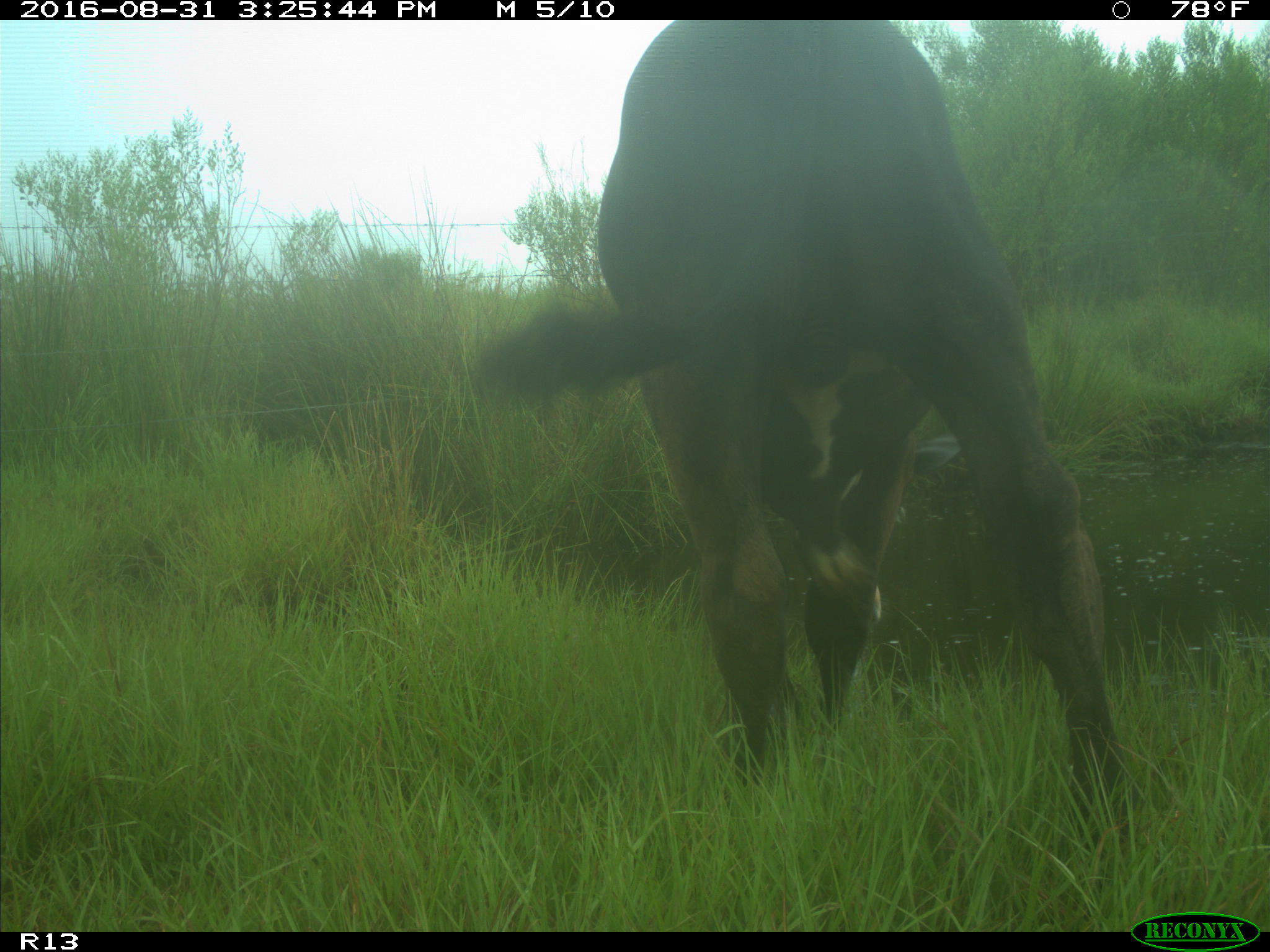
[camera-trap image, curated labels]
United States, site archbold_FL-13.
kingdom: Animalia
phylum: Chordata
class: Mammalia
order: Artiodactyla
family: Bovidae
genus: Bos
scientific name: Bos taurus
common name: domestic cow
Bos taurus (domestic cow).